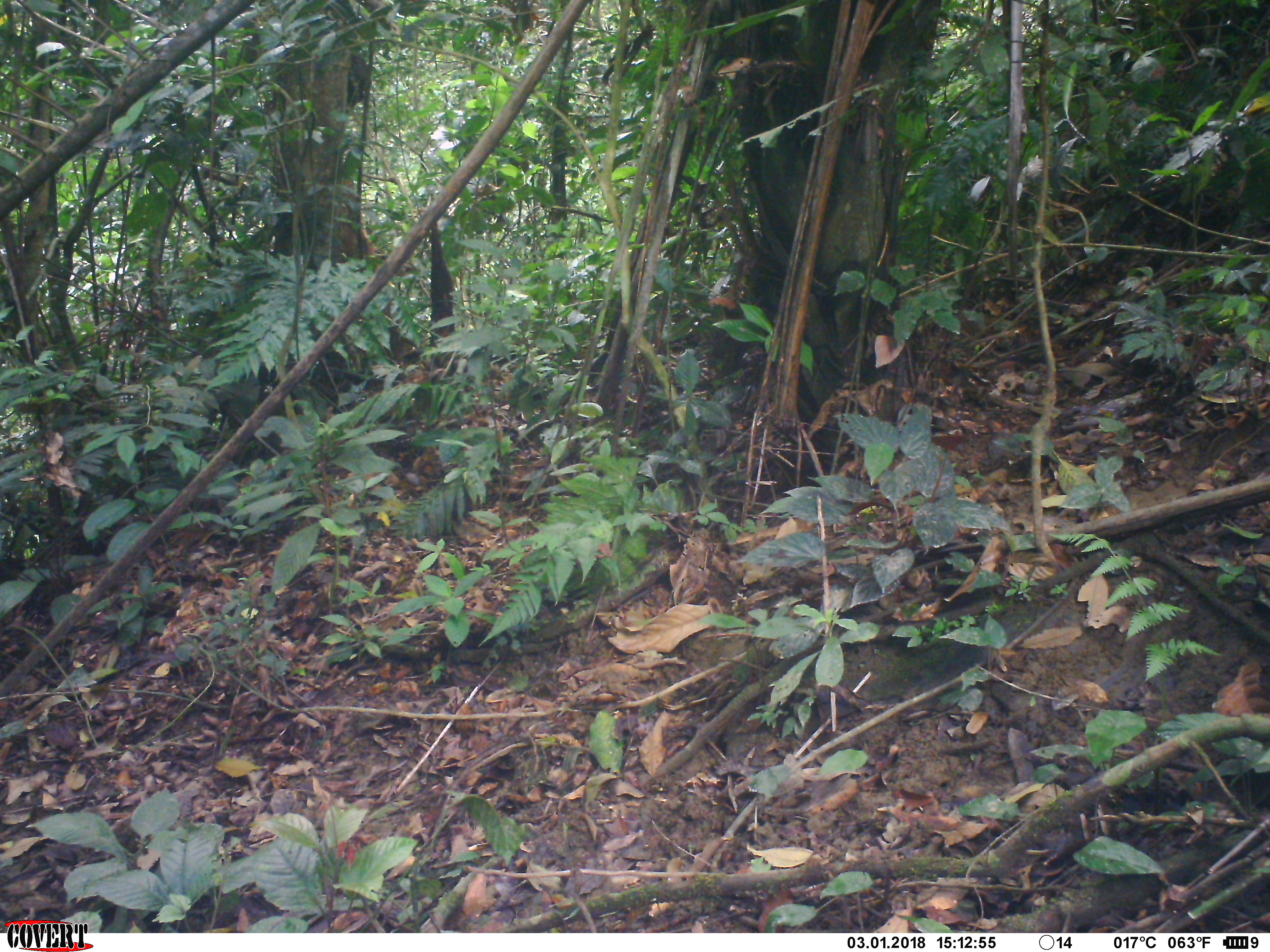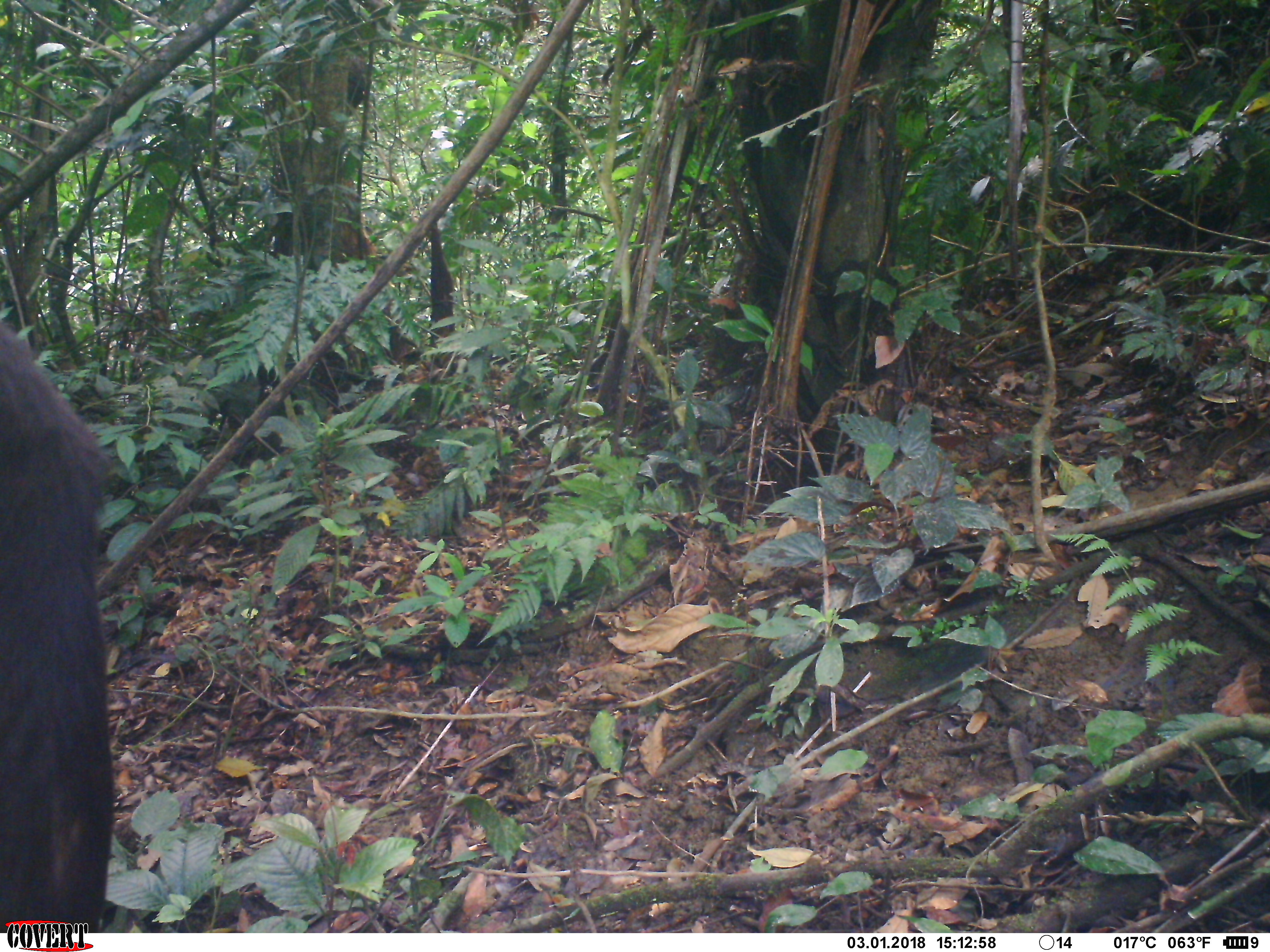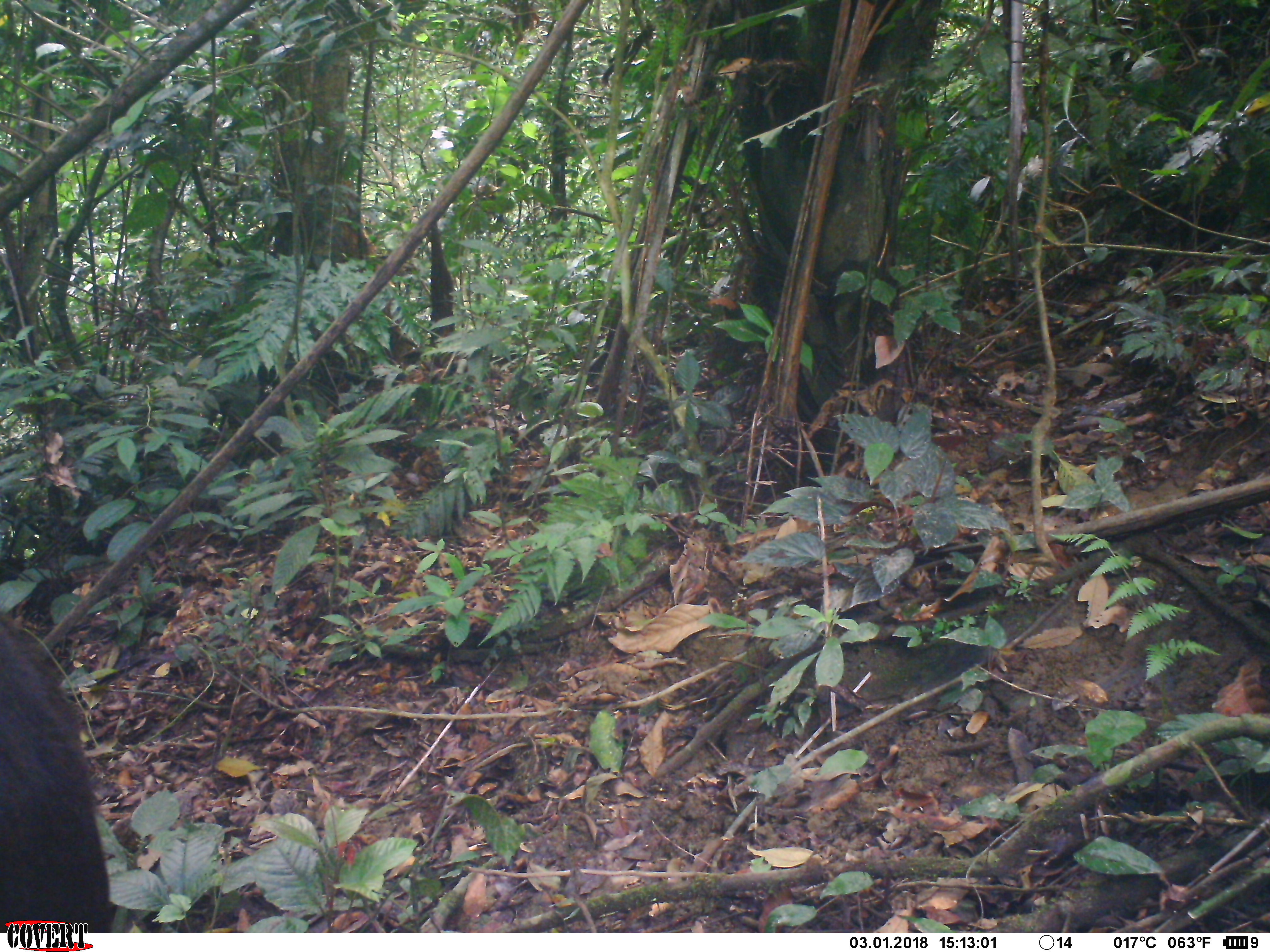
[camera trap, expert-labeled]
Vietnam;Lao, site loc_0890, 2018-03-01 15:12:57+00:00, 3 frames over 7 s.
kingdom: Animalia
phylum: Chordata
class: Mammalia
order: Primates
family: Cercopithecidae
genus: Macaca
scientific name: Macaca arctoides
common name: stump-tailed macaque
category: stump tailed macaque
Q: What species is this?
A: Stump tailed macaque (stump-tailed macaque) (Macaca arctoides).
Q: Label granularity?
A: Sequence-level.